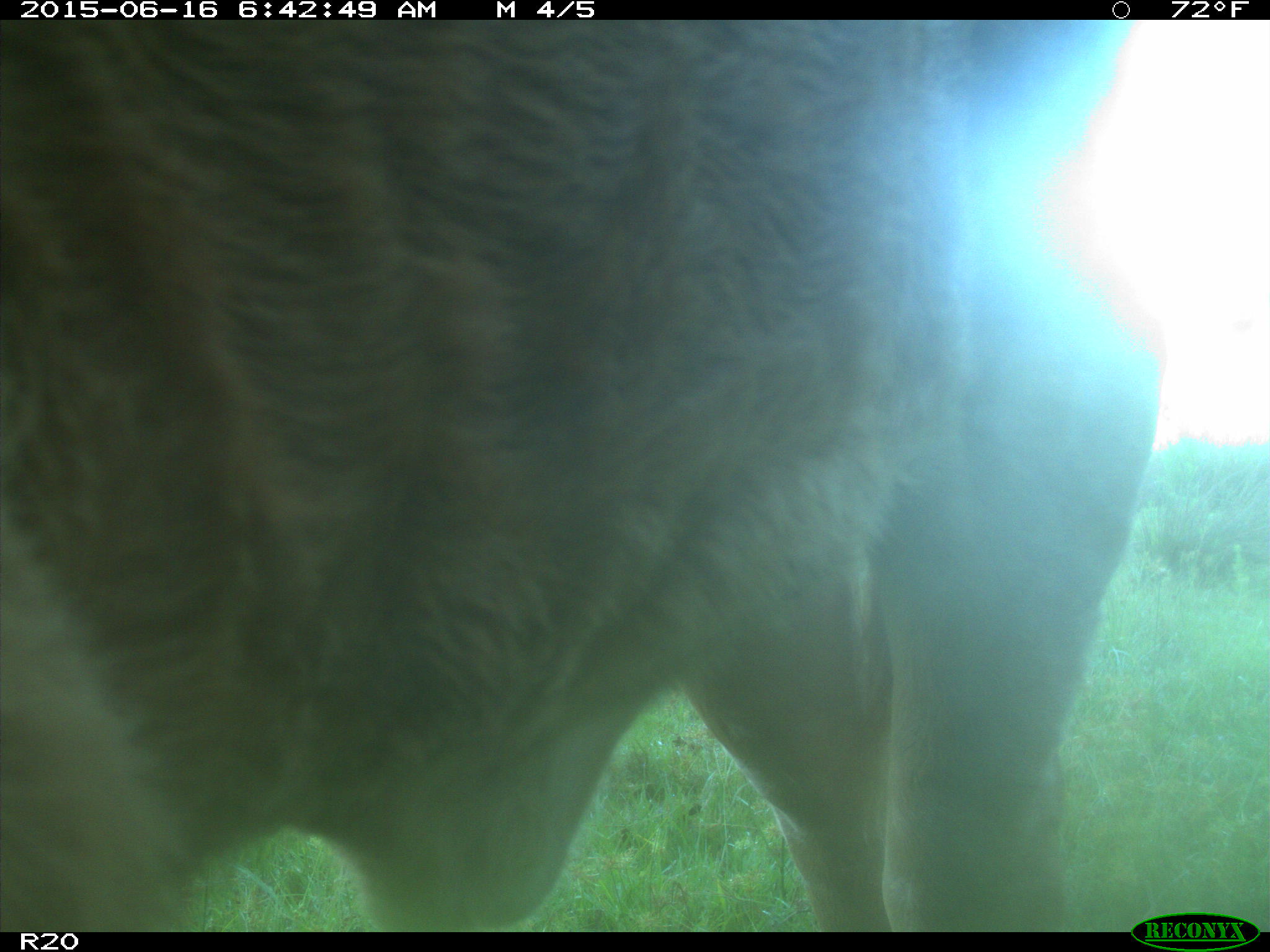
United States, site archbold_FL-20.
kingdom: Animalia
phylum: Chordata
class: Mammalia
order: Artiodactyla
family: Bovidae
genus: Bos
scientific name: Bos taurus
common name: domestic cow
Bos taurus (domestic cow).